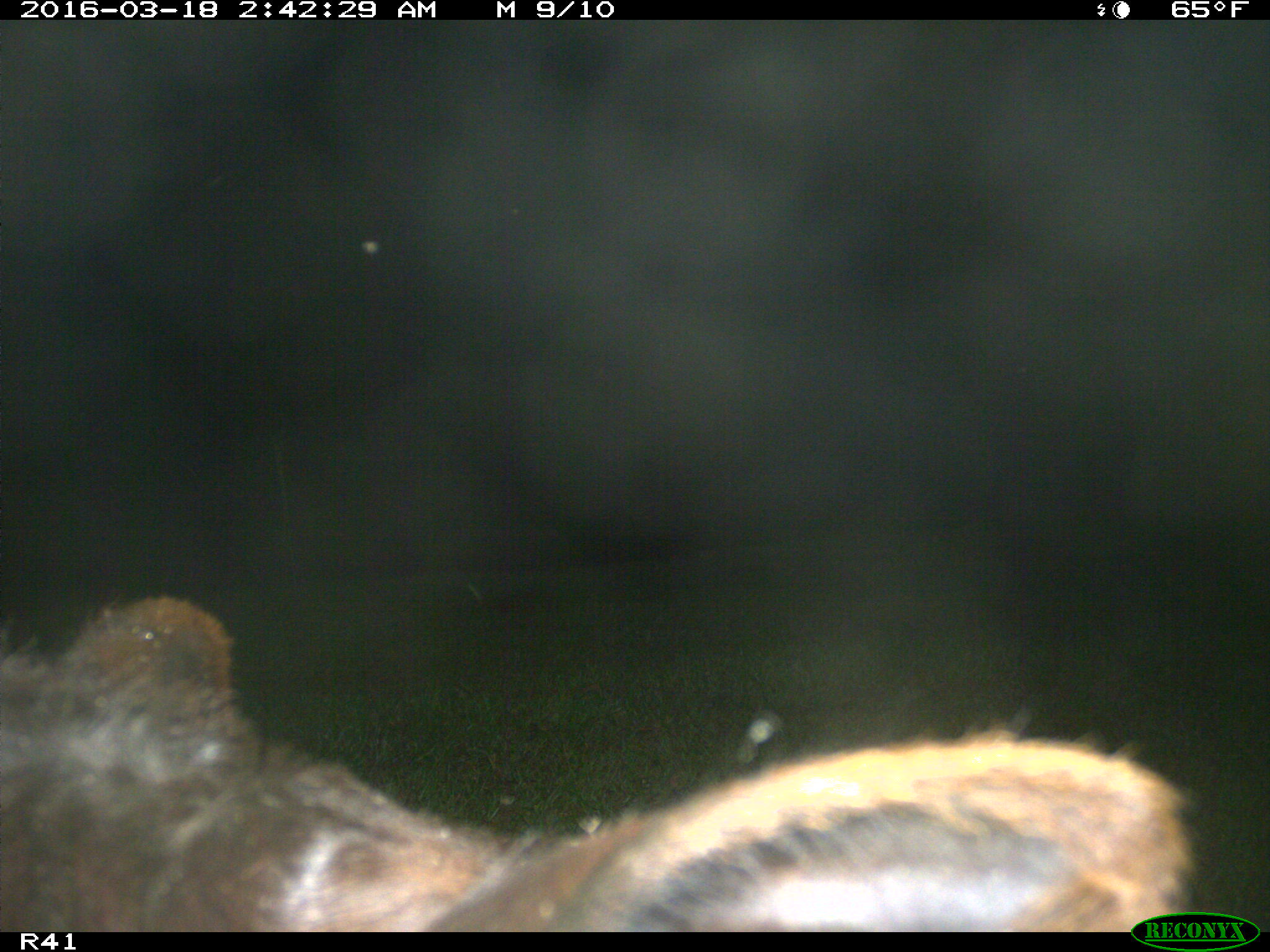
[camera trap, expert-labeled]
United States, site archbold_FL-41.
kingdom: Animalia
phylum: Chordata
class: Mammalia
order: Artiodactyla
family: Bovidae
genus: Bos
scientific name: Bos taurus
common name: domestic cow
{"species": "Bos taurus (domestic cow)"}